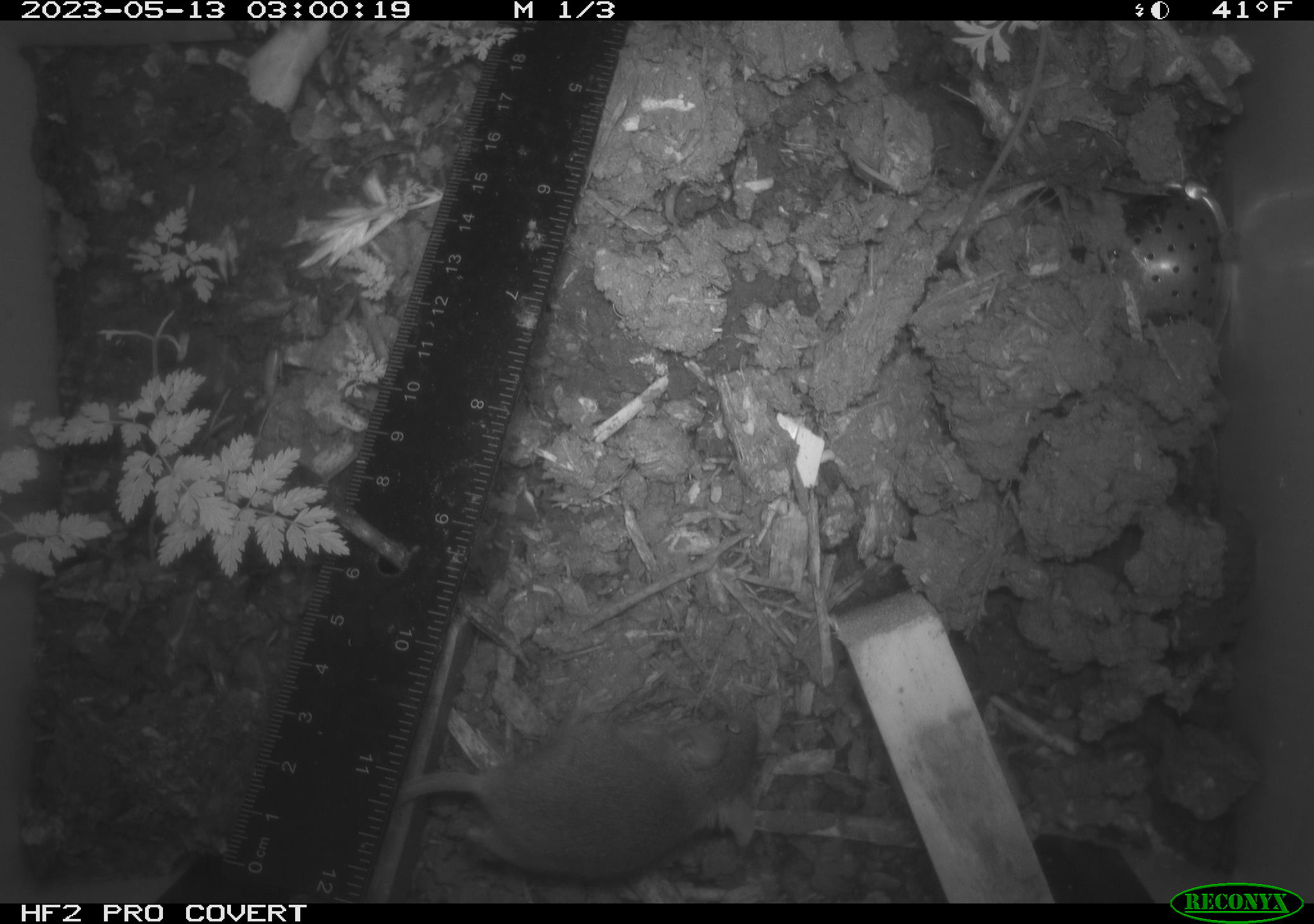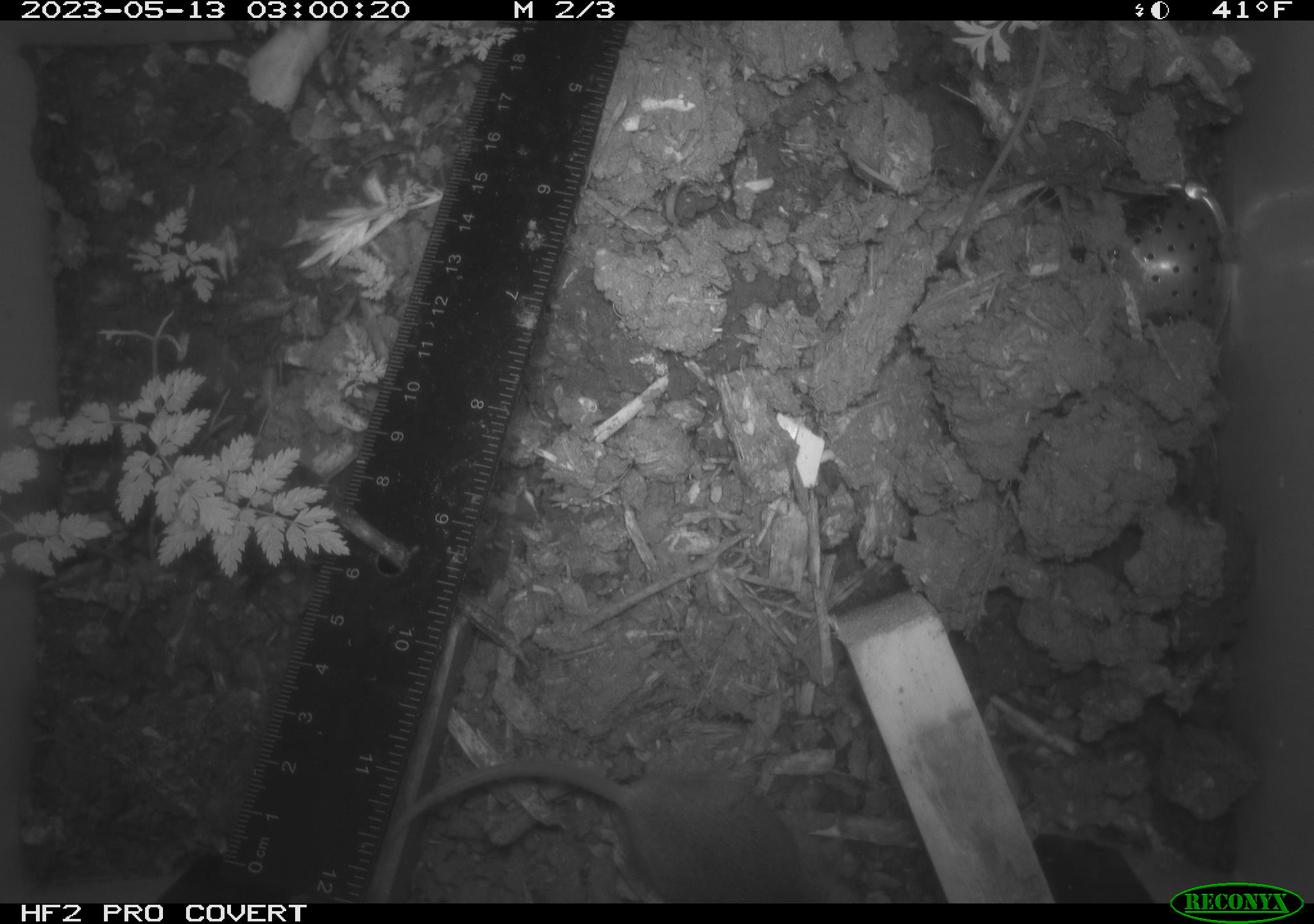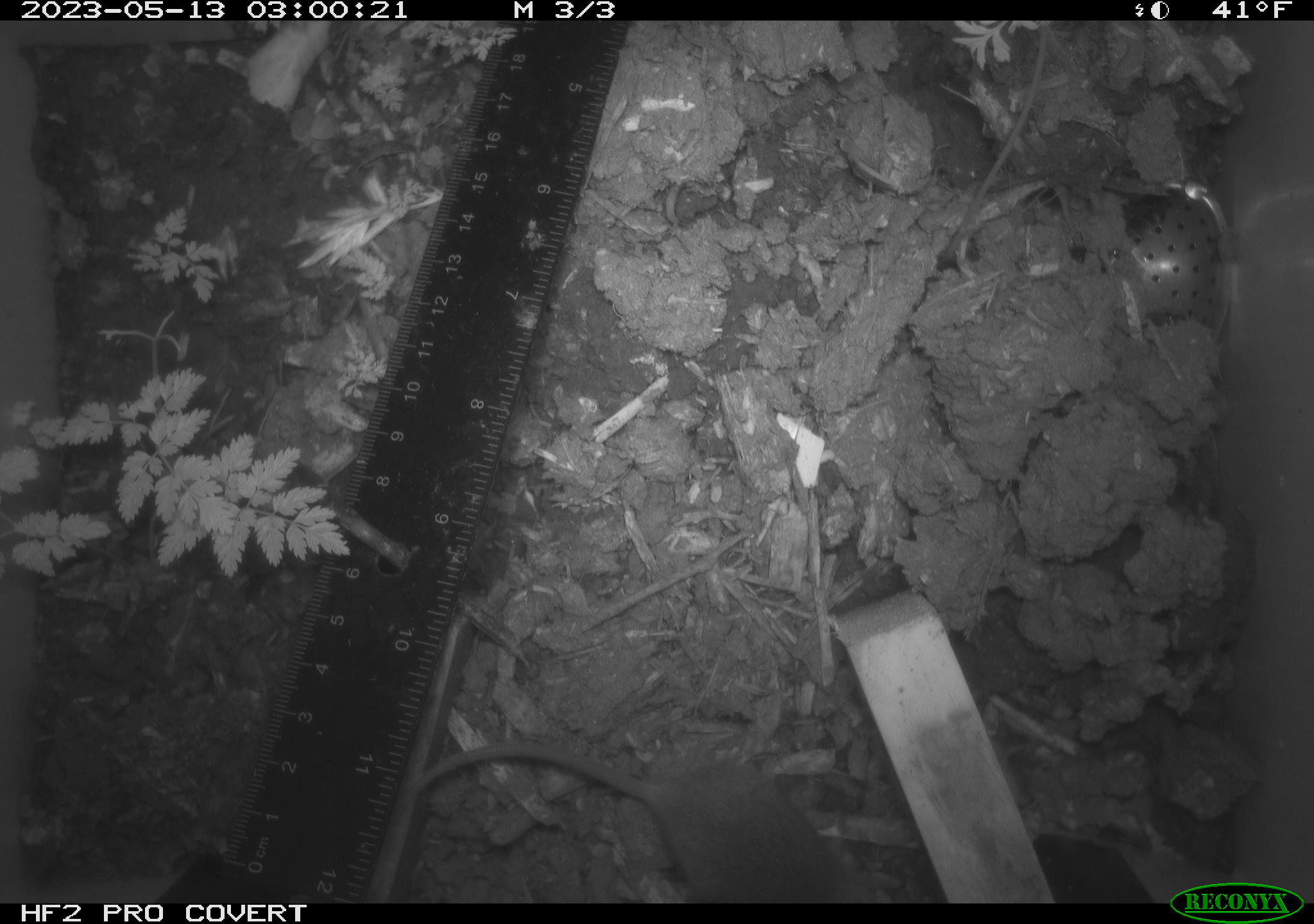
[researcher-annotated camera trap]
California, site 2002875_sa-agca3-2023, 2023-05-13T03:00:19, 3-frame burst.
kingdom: Animalia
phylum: Chordata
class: Mammalia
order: Rodentia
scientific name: Rodentia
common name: mouse species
Mouse species (Rodentia).